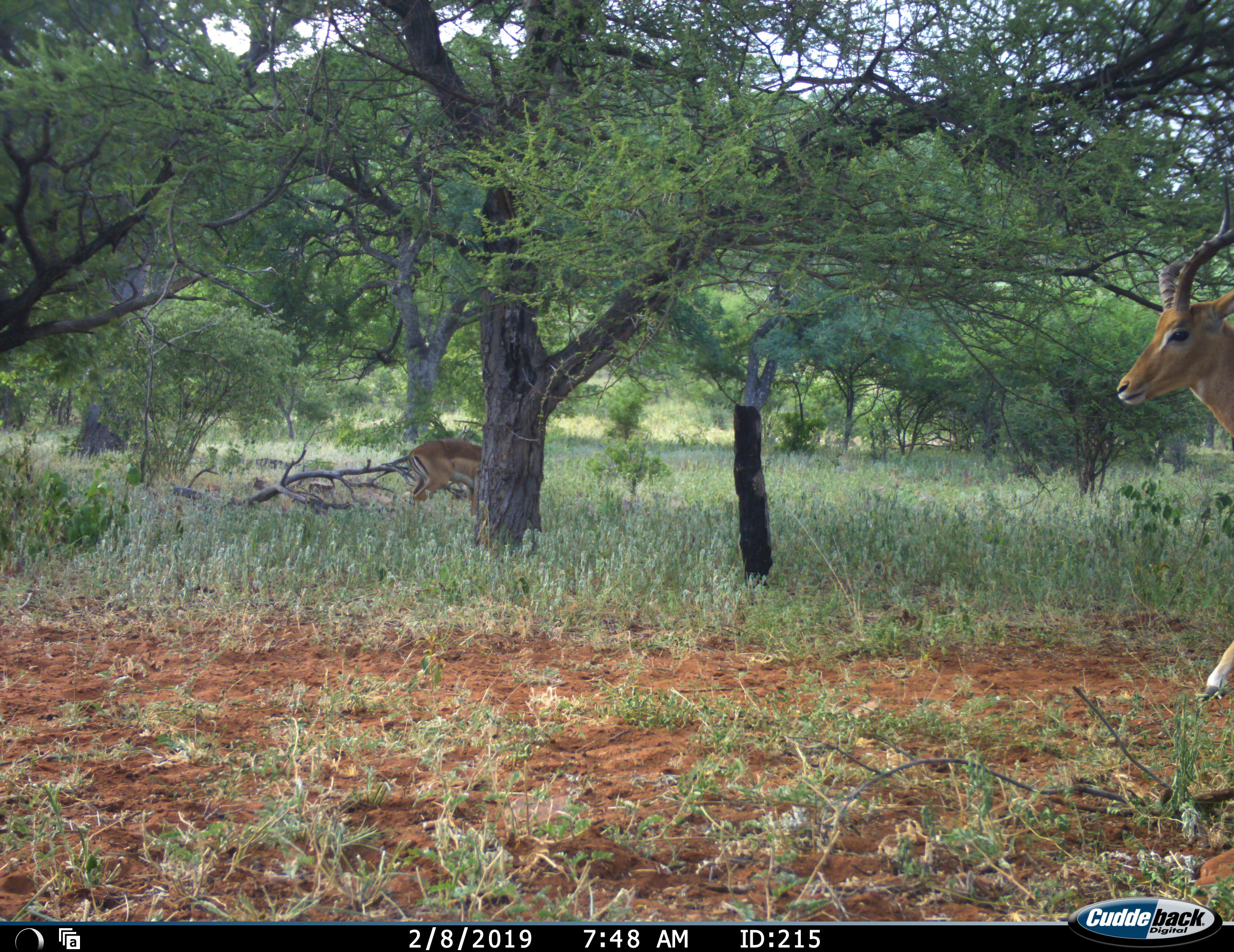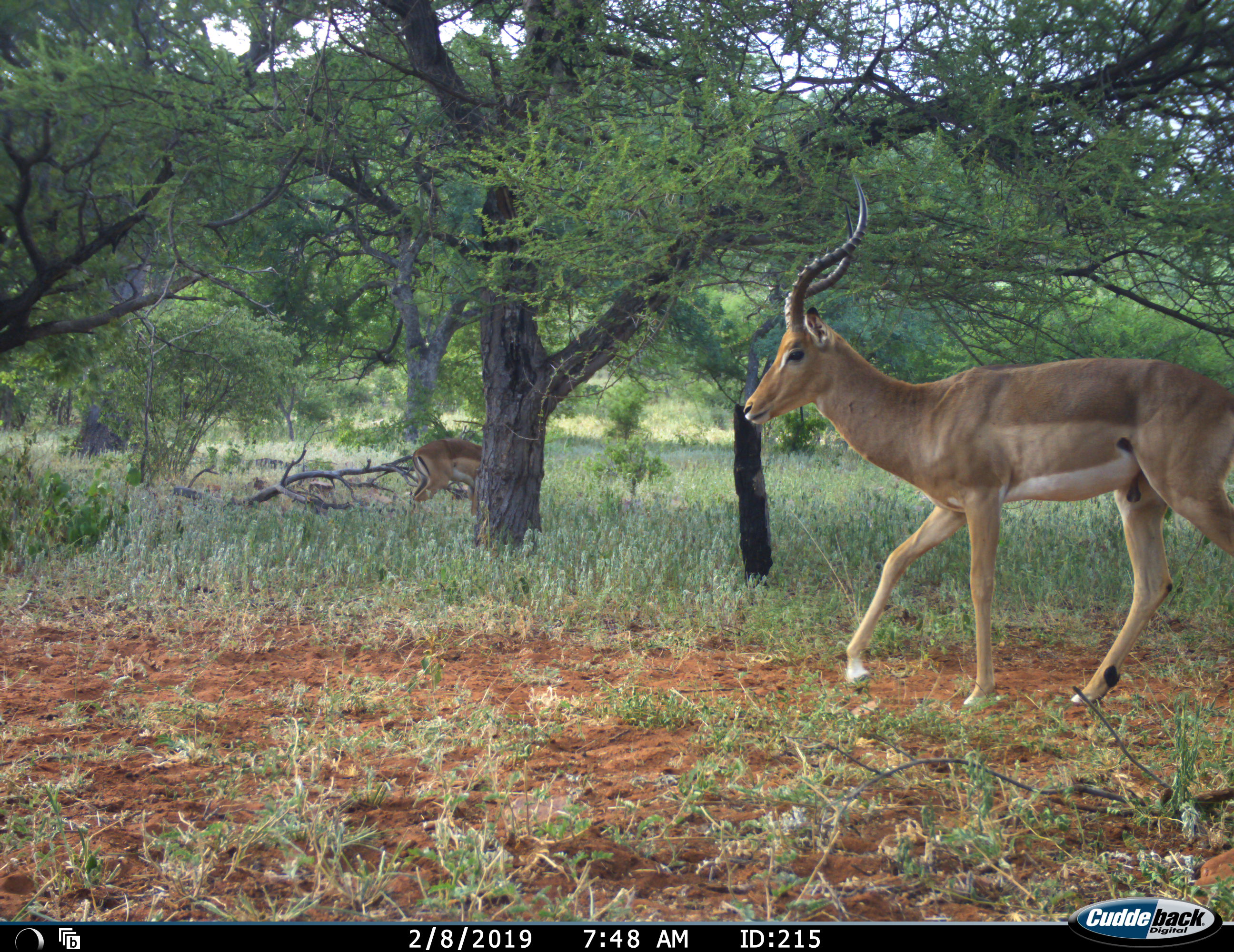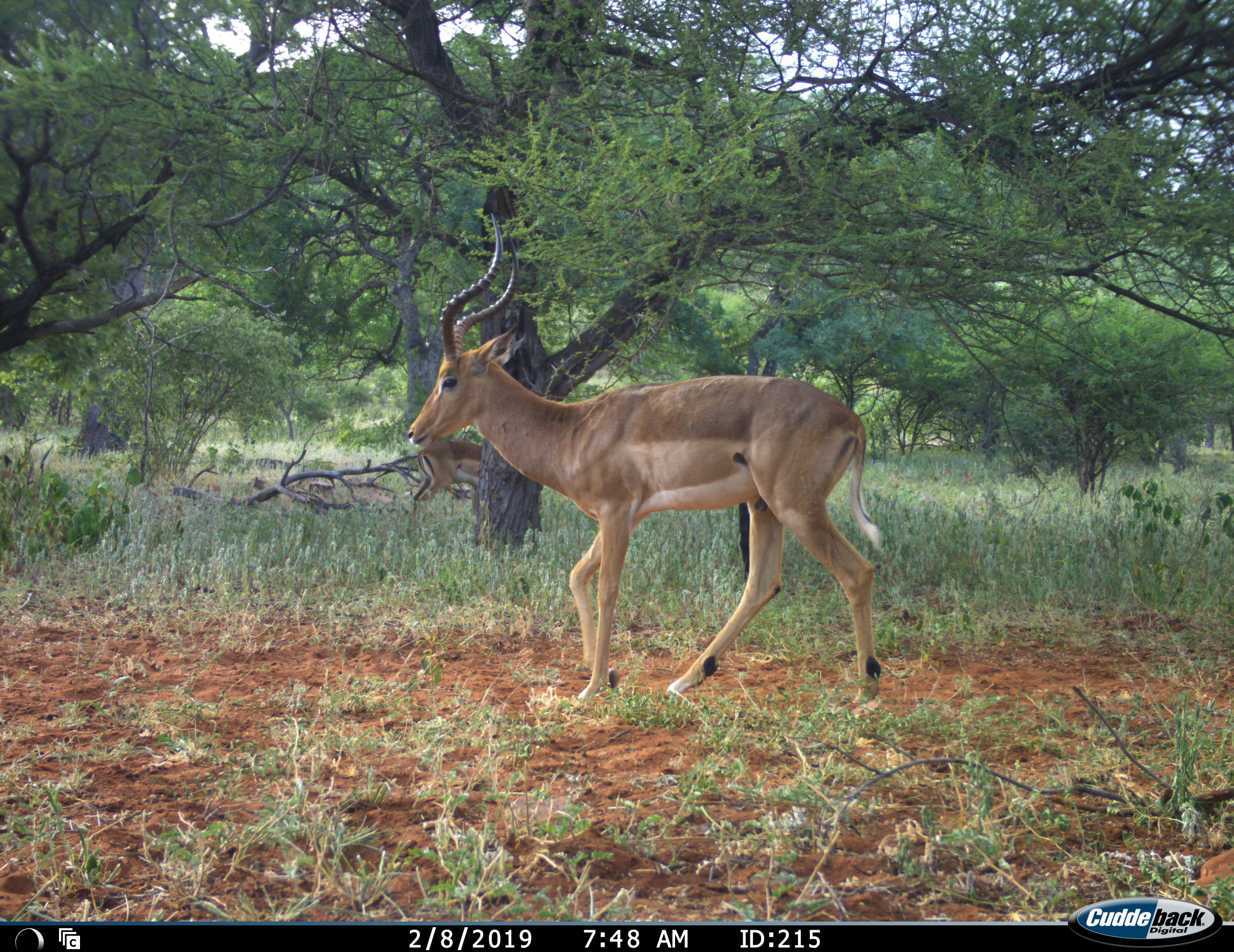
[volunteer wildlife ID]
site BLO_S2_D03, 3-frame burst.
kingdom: Animalia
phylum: Chordata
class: Mammalia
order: Artiodactyla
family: Bovidae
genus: Aepyceros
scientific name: Aepyceros melampus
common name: impala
Impala (Aepyceros melampus), count 2. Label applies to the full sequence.